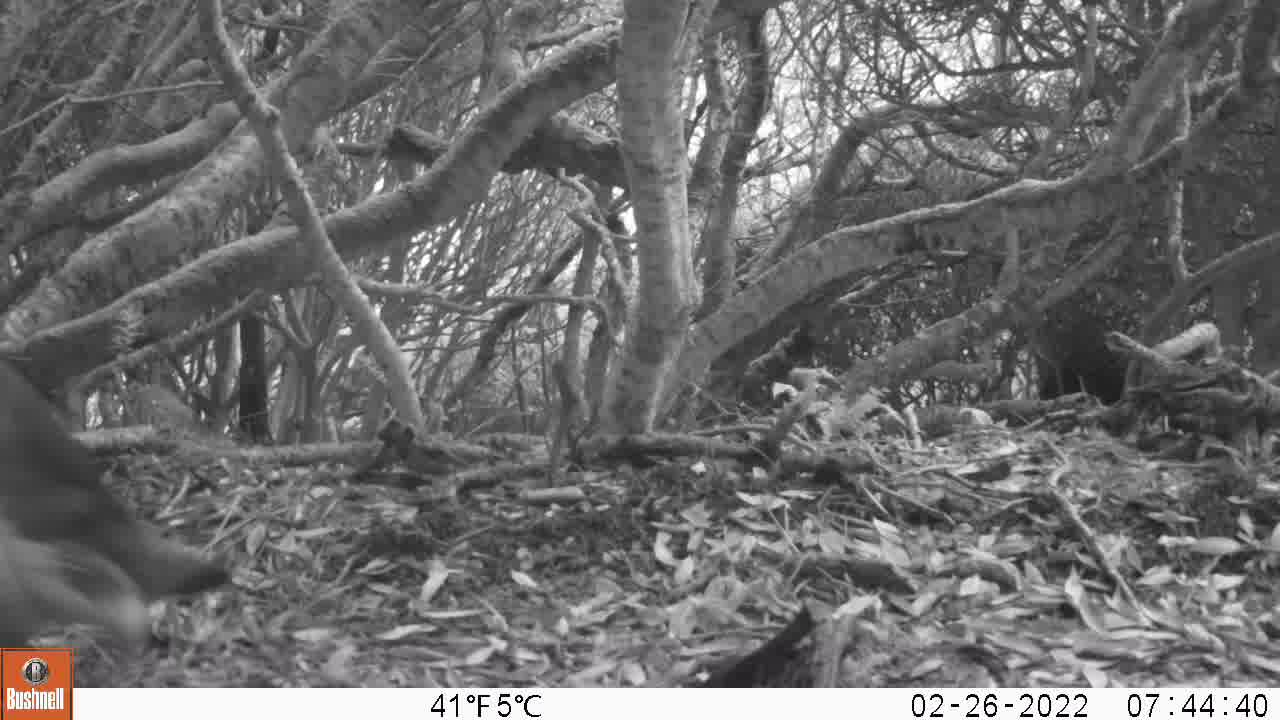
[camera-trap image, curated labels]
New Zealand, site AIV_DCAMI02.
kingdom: Animalia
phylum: Chordata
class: Aves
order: Sphenisciformes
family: Spheniscidae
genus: Megadyptes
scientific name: Megadyptes antipodes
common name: yellow-eyed penguin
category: yellow eyed penguin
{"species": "yellow eyed penguin (yellow-eyed penguin) (Megadyptes antipodes)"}